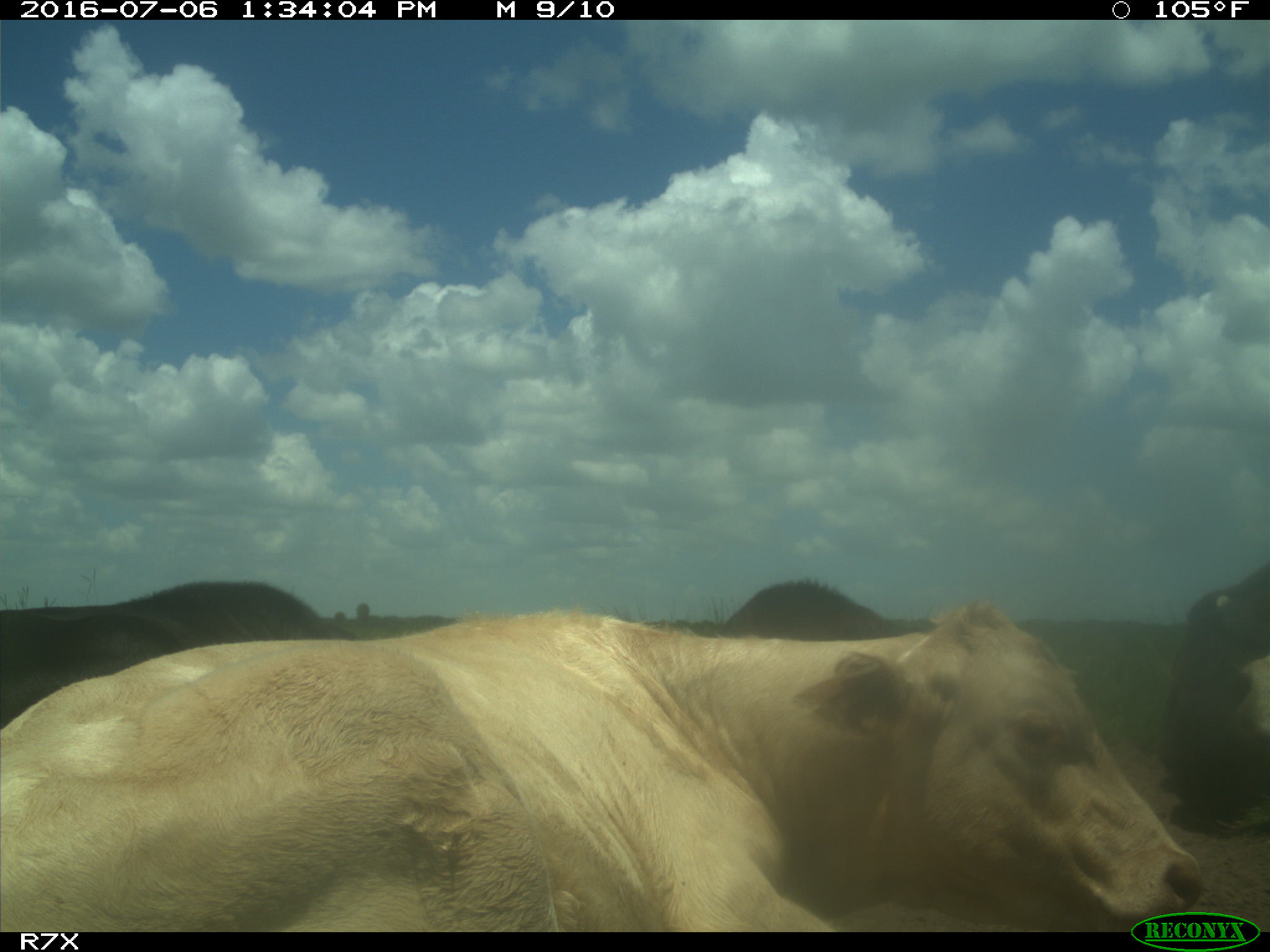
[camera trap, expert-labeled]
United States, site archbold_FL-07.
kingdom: Animalia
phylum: Chordata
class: Mammalia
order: Artiodactyla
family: Bovidae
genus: Bos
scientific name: Bos taurus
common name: domestic cow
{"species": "Bos taurus (domestic cow)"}